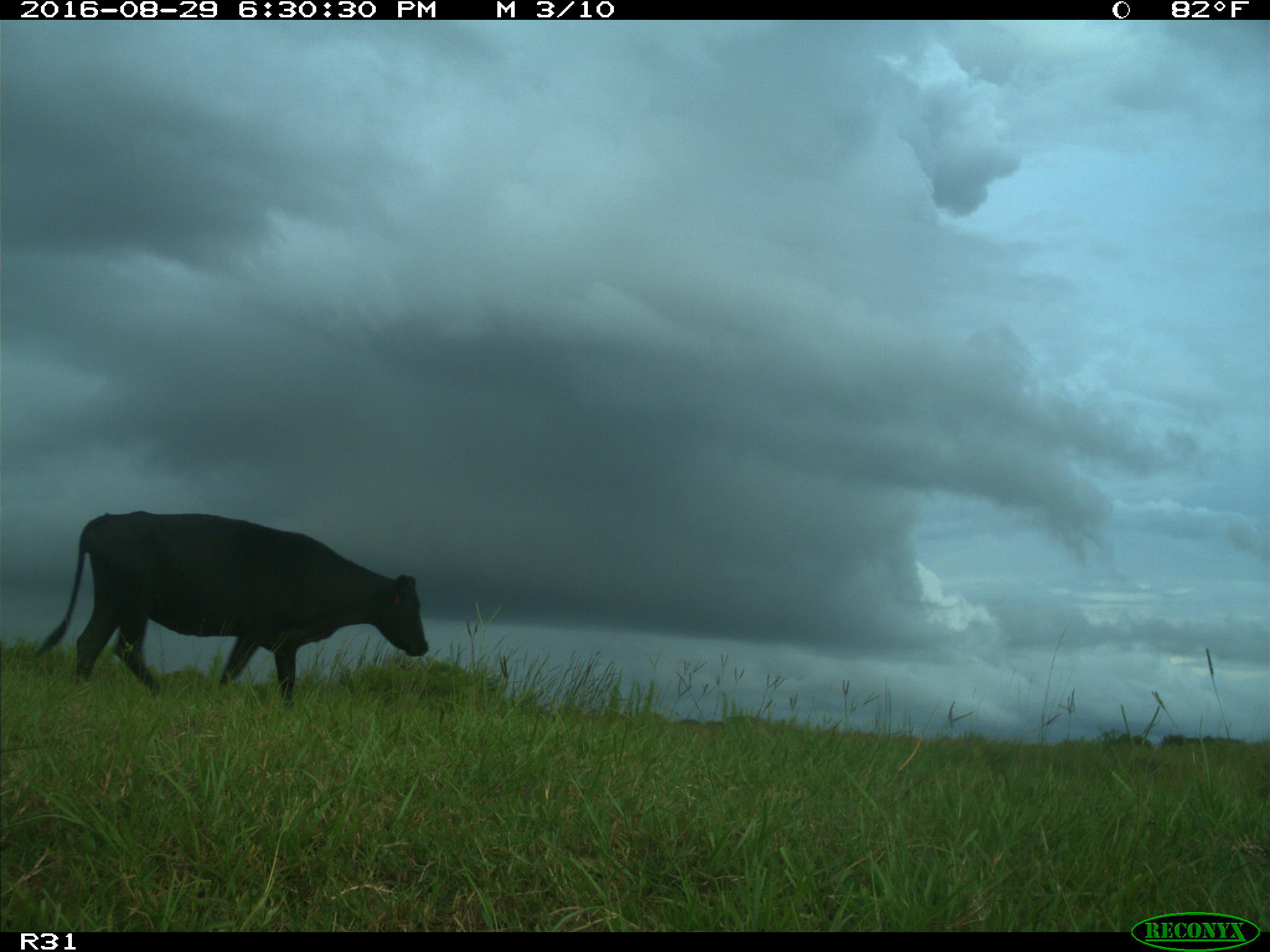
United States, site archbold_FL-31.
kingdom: Animalia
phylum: Chordata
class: Mammalia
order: Artiodactyla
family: Bovidae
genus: Bos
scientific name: Bos taurus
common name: domestic cow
Bos taurus (domestic cow).